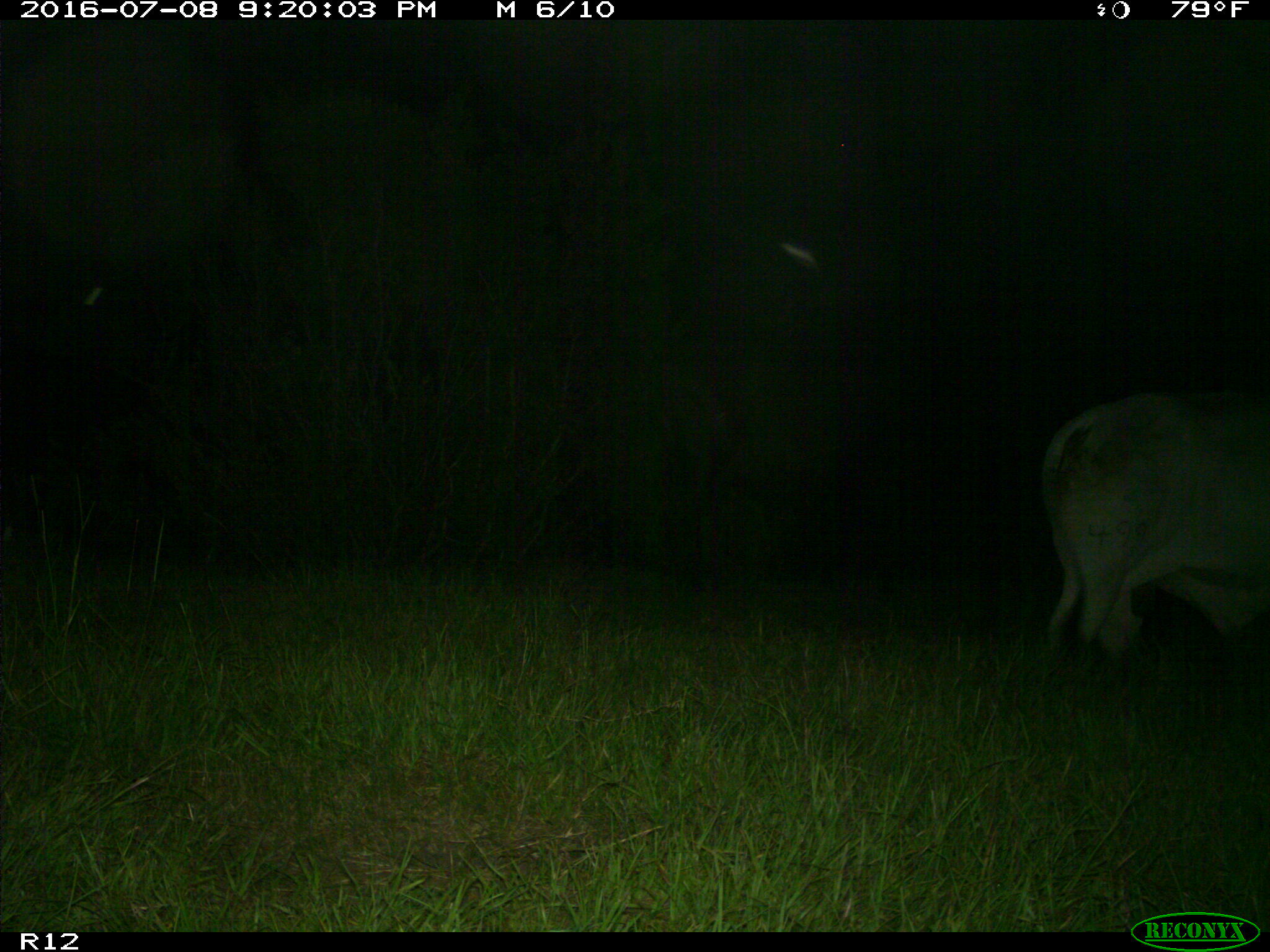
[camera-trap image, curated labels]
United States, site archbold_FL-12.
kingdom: Animalia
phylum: Chordata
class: Mammalia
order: Artiodactyla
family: Bovidae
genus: Bos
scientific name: Bos taurus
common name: domestic cow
Bos taurus (domestic cow).